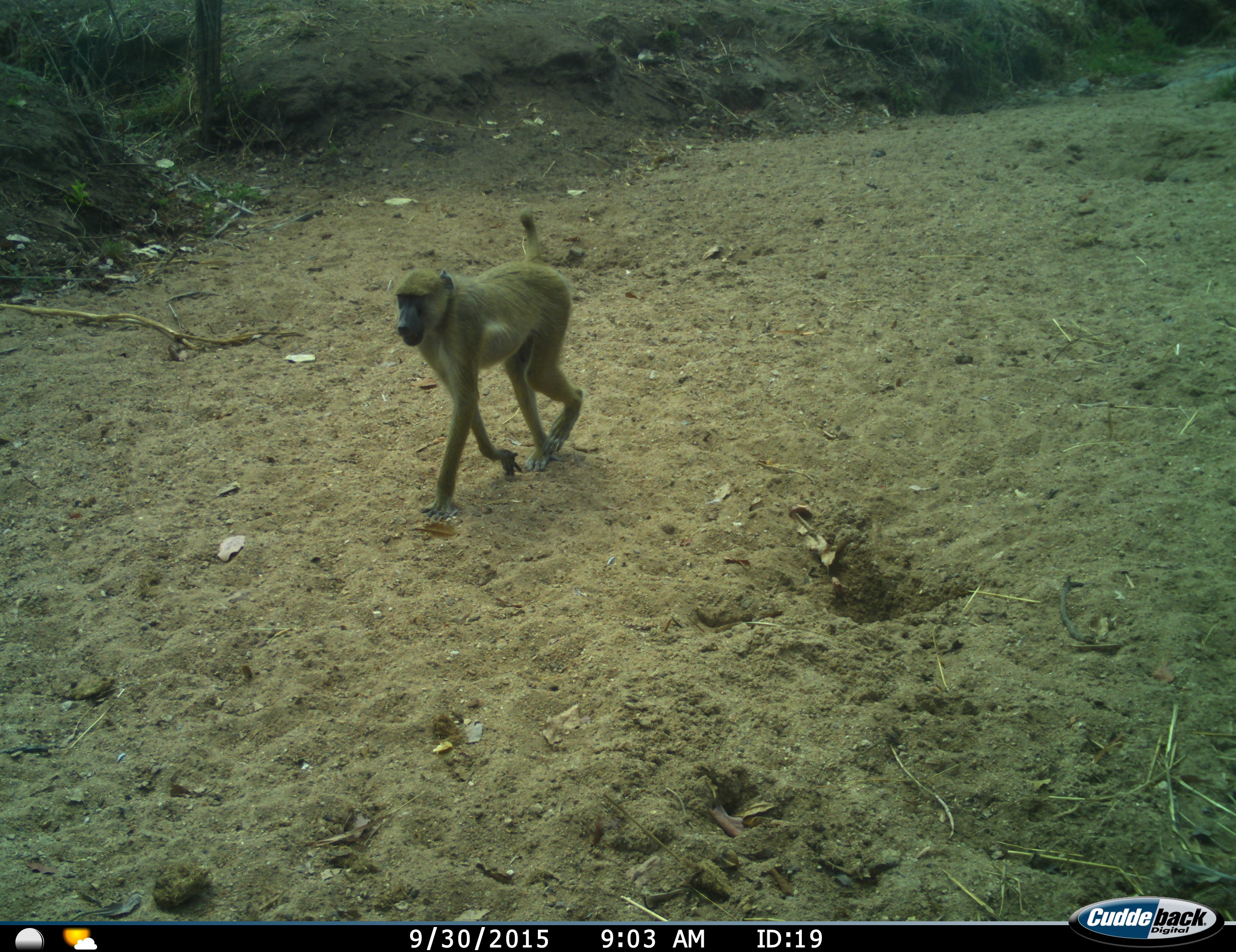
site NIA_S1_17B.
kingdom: Animalia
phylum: Chordata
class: Mammalia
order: Primates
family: Cercopithecidae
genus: Papio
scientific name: Papio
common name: baboon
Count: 1.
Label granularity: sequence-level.